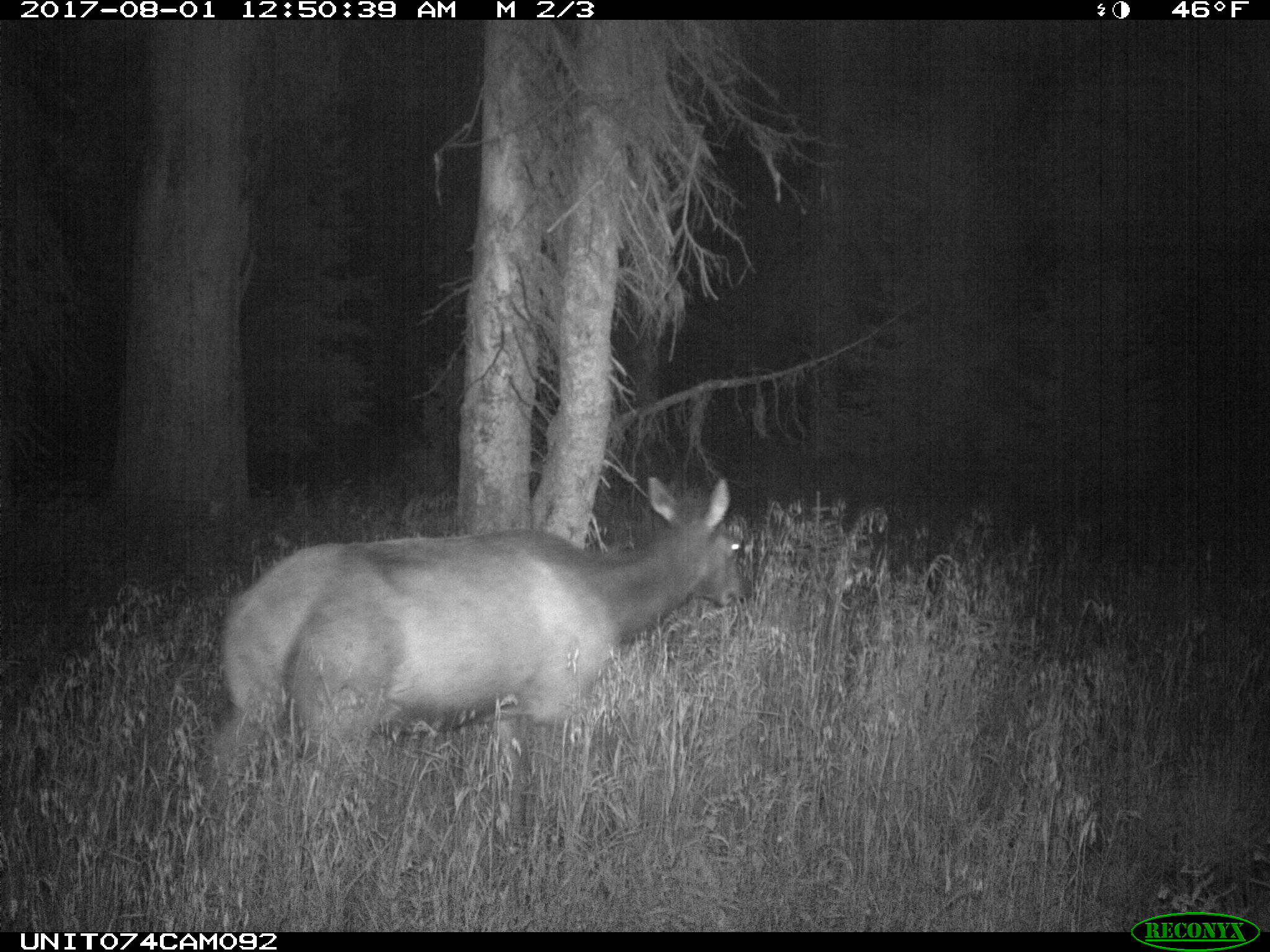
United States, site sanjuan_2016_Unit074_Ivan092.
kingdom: Animalia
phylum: Chordata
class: Mammalia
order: Artiodactyla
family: Cervidae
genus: Cervus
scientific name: Cervus elaphus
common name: red deer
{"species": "Cervus elaphus (red deer)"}